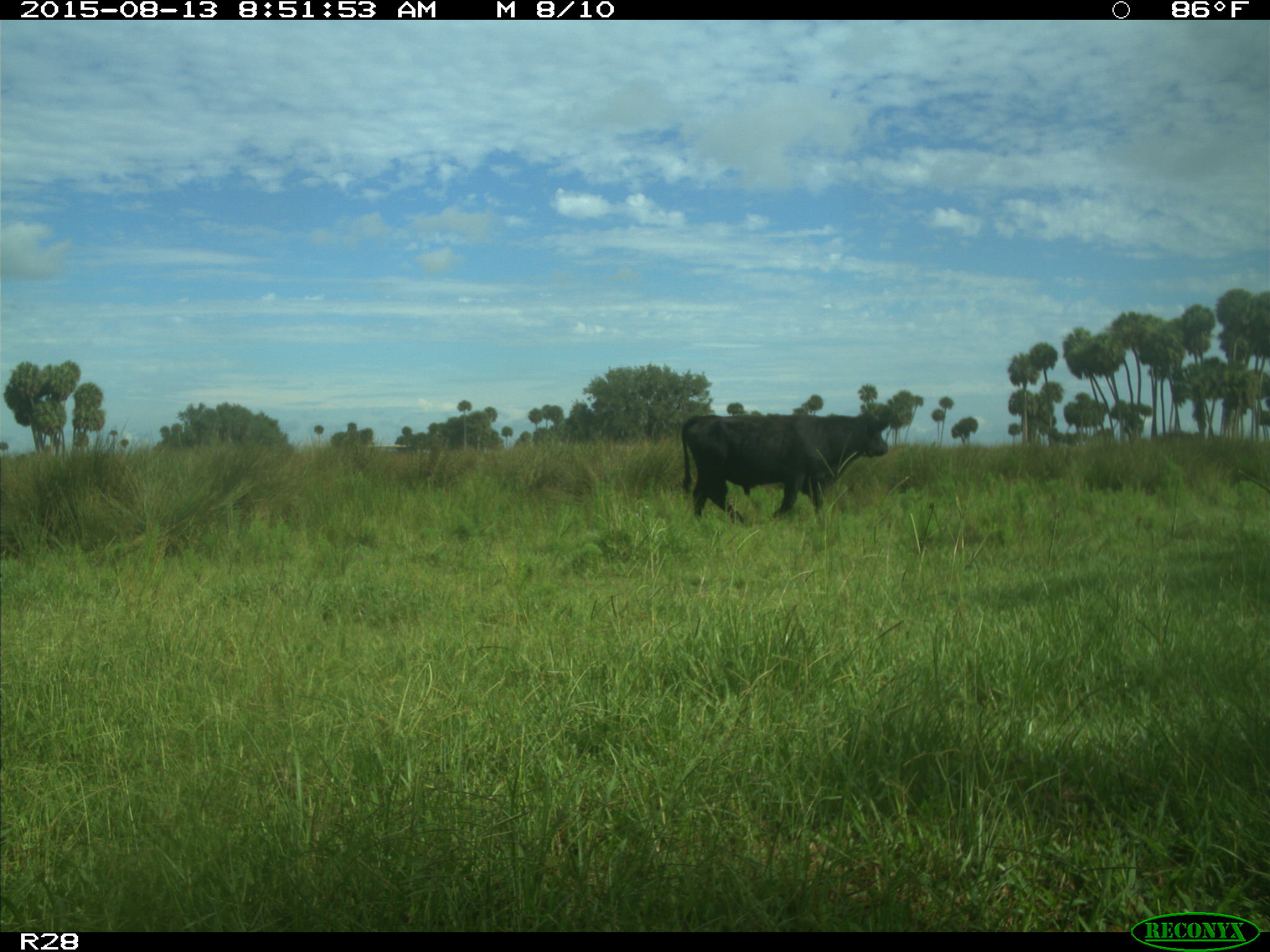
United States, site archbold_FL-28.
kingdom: Animalia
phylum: Chordata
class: Mammalia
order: Artiodactyla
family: Bovidae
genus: Bos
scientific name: Bos taurus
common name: domestic cow